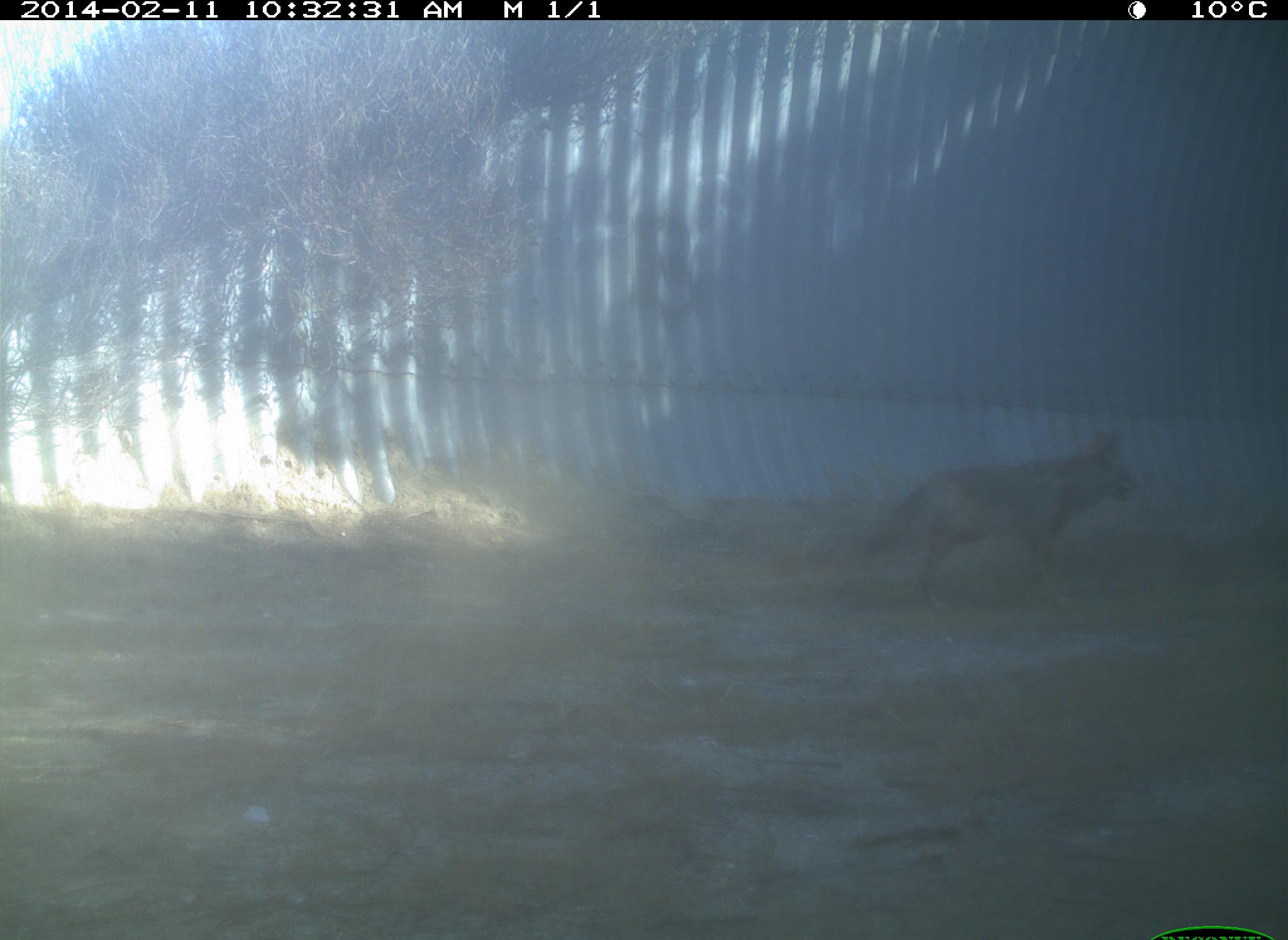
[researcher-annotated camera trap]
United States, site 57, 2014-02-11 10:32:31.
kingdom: Animalia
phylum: Chordata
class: Mammalia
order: Carnivora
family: Canidae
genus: Canis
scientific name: Canis latrans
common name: coyote